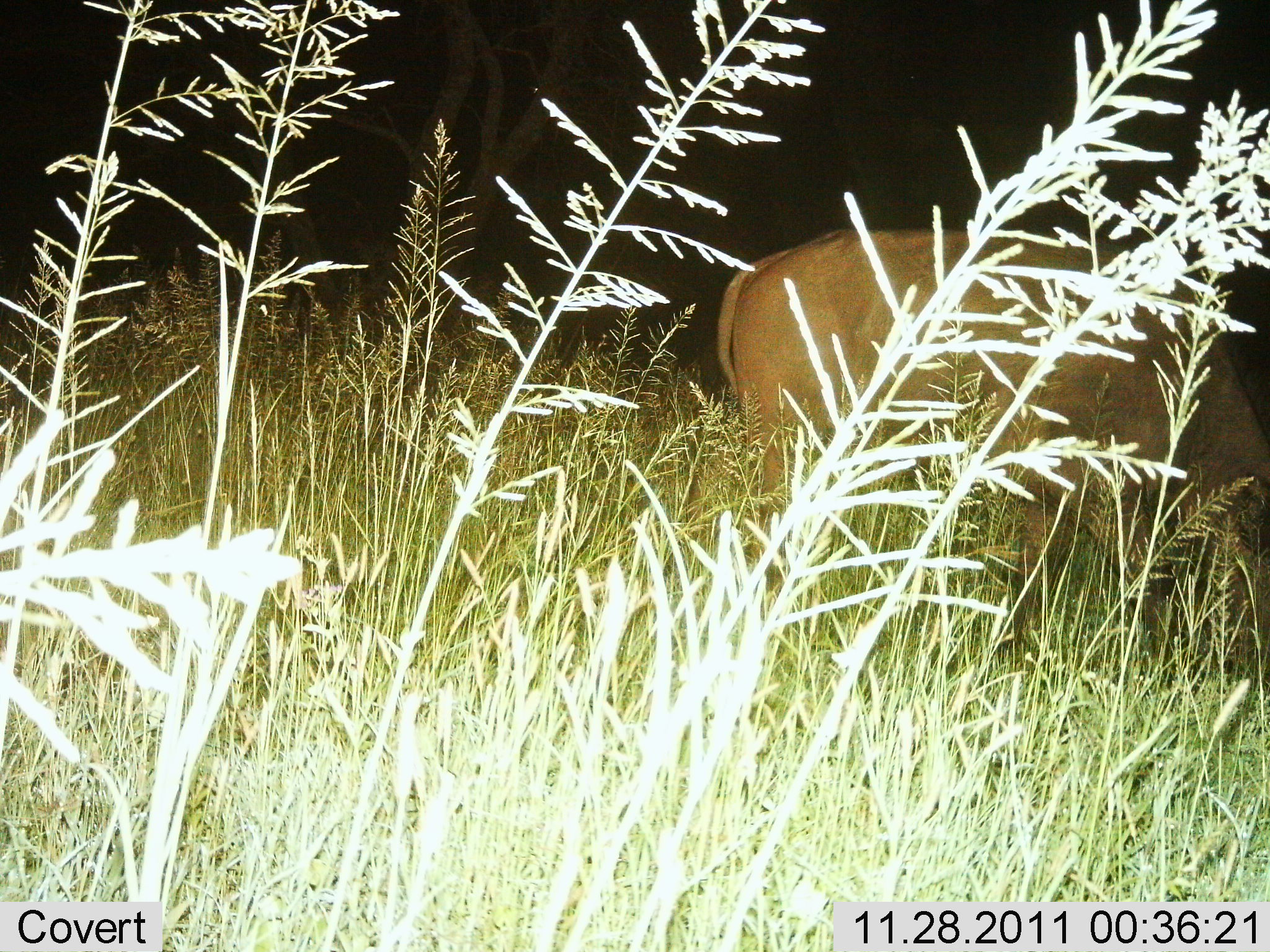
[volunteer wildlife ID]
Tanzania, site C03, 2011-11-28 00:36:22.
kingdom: Animalia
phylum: Chordata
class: Mammalia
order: Artiodactyla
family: Bovidae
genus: Tragelaphus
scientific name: Tragelaphus oryx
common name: eland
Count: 1.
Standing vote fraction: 0%.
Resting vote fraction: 0%.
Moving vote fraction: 33%.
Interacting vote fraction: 0%.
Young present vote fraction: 0%.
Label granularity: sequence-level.